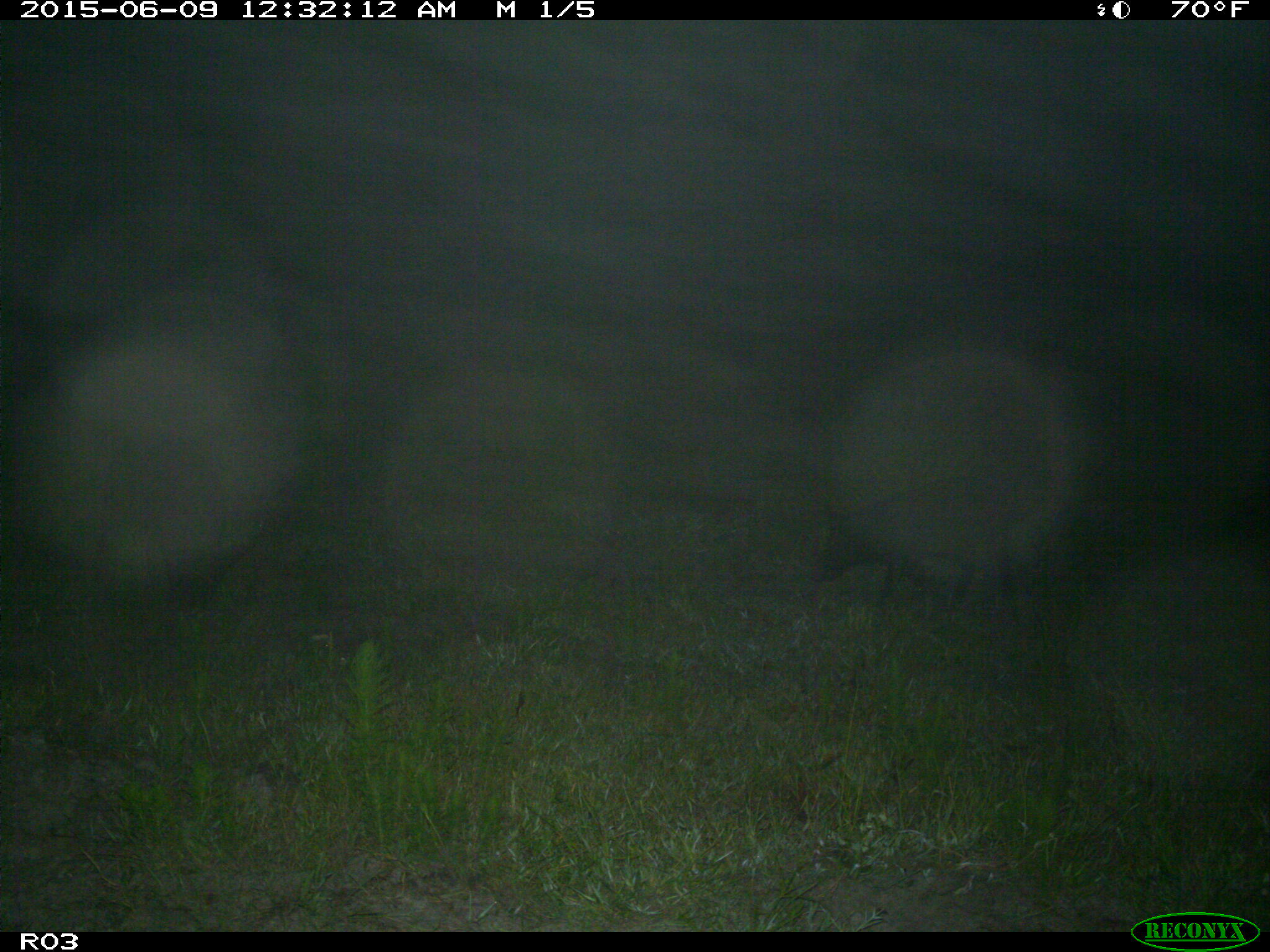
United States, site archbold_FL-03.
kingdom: Animalia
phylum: Chordata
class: Mammalia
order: Artiodactyla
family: Suidae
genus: Sus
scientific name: Sus scrofa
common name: wild boar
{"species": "Sus scrofa (wild boar)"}